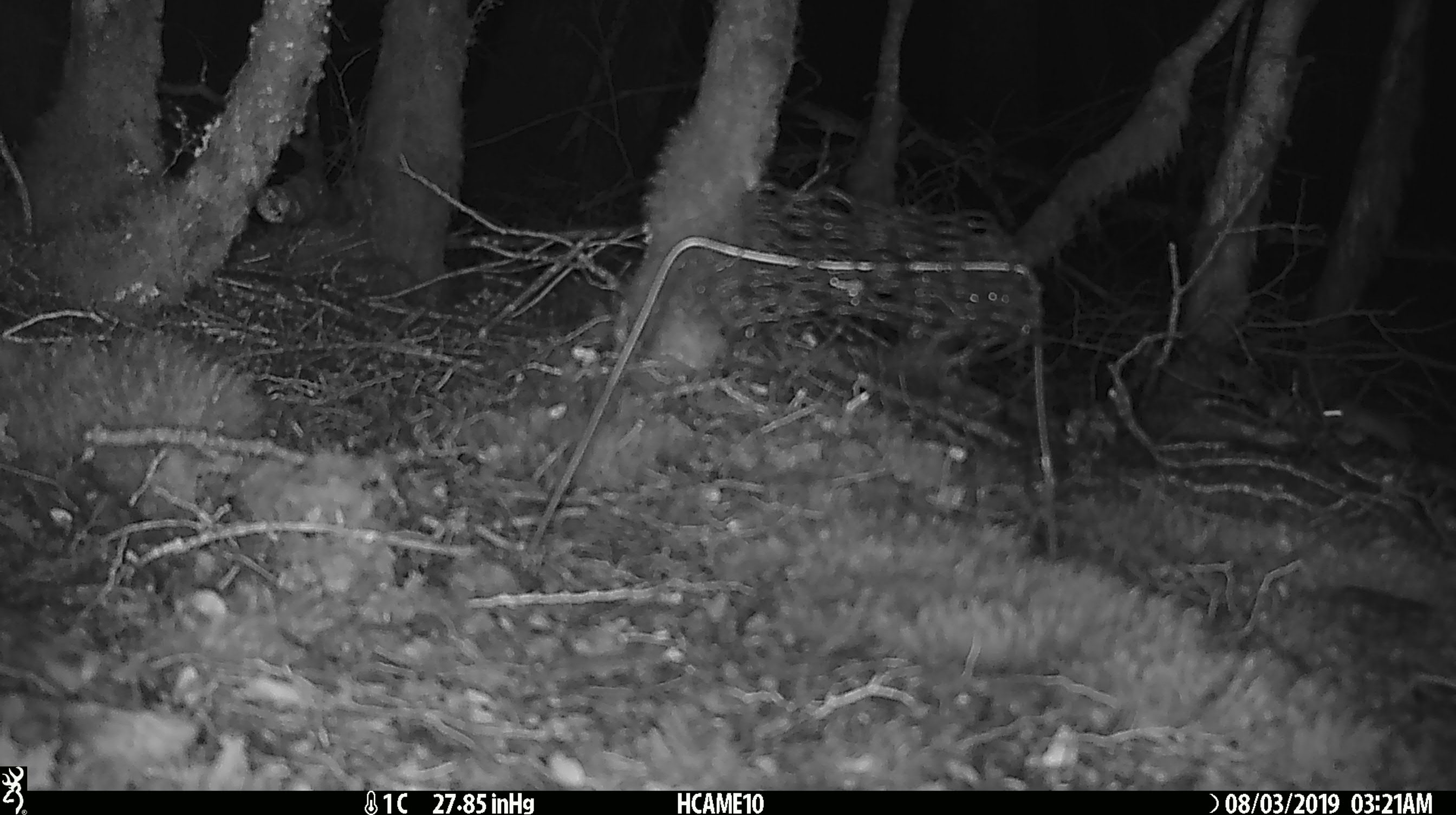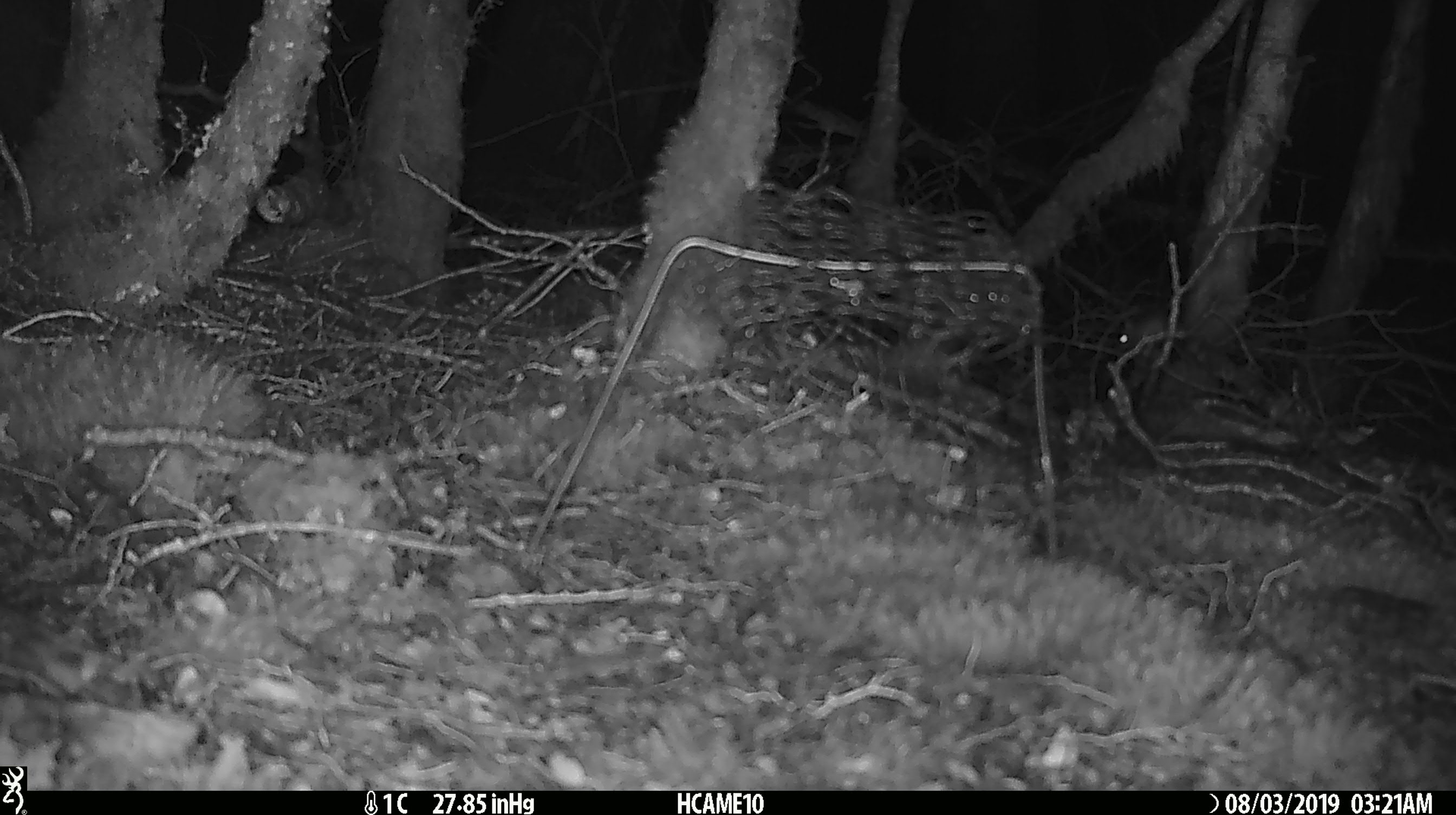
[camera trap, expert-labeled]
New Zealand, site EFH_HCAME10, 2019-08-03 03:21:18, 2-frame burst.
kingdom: Animalia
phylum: Chordata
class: Mammalia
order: Rodentia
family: Muridae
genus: Mus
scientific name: Mus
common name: mouse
Mouse (Mus).